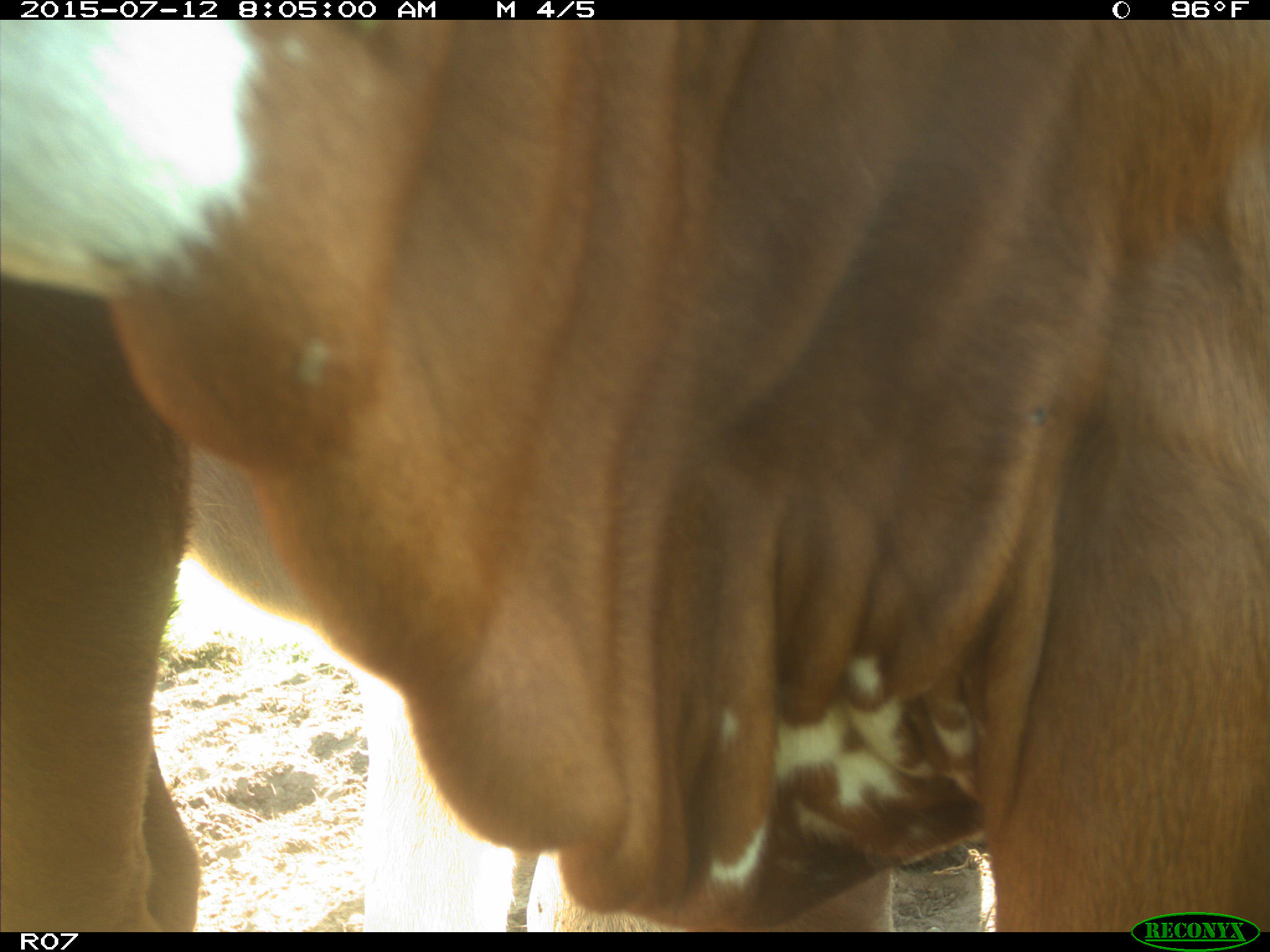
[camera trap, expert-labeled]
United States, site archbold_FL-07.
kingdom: Animalia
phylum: Chordata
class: Mammalia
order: Artiodactyla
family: Bovidae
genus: Bos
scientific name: Bos taurus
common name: domestic cow